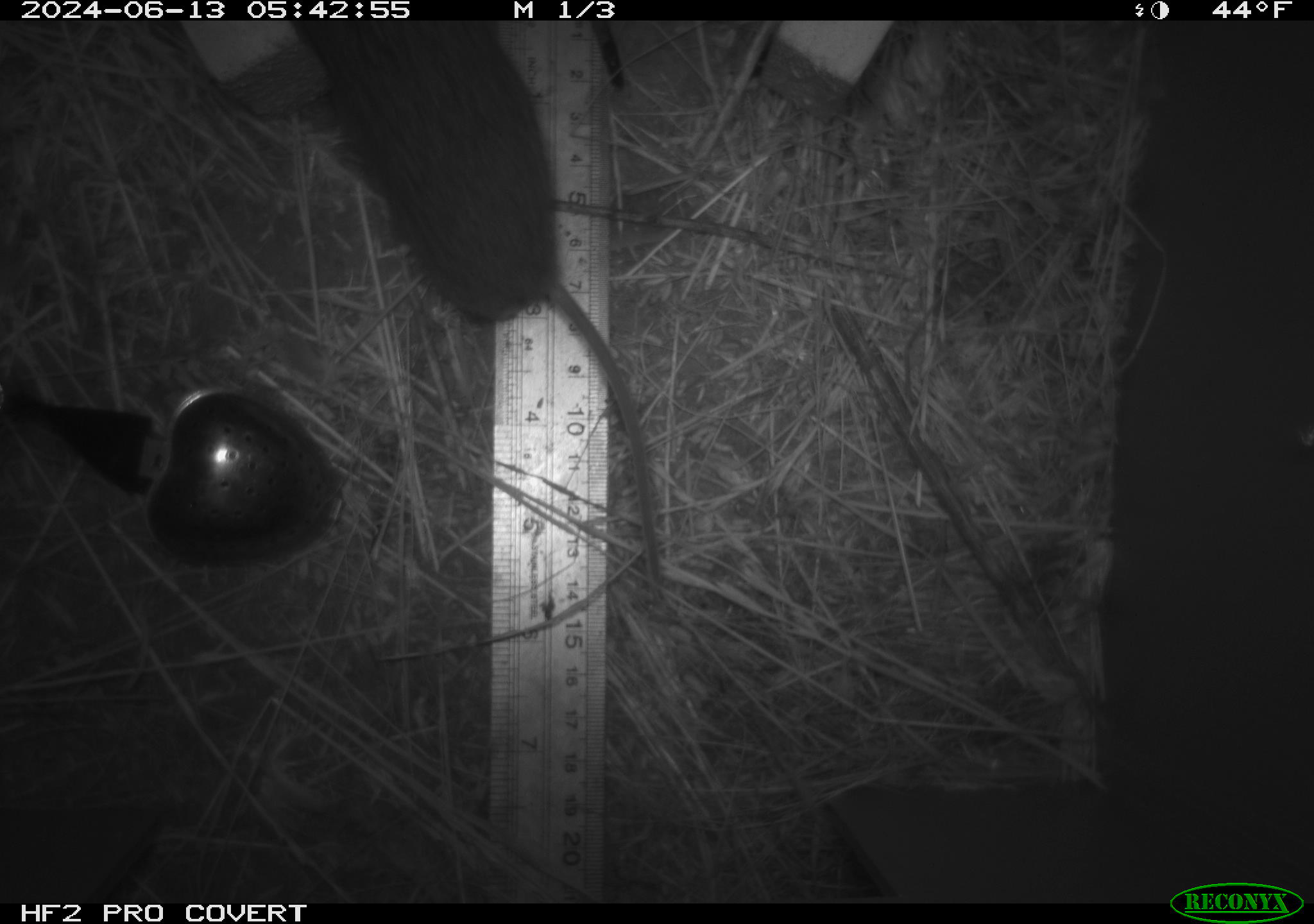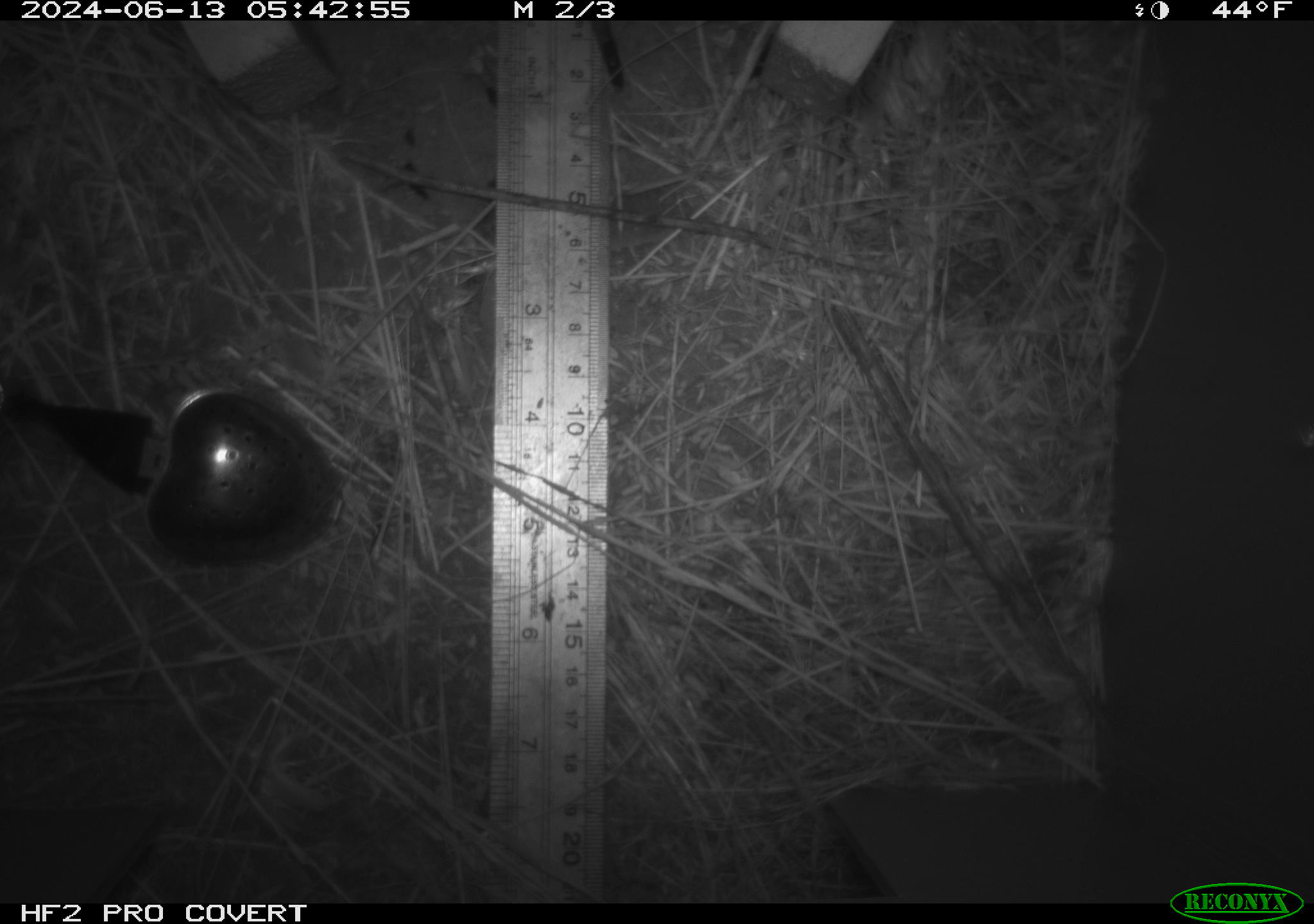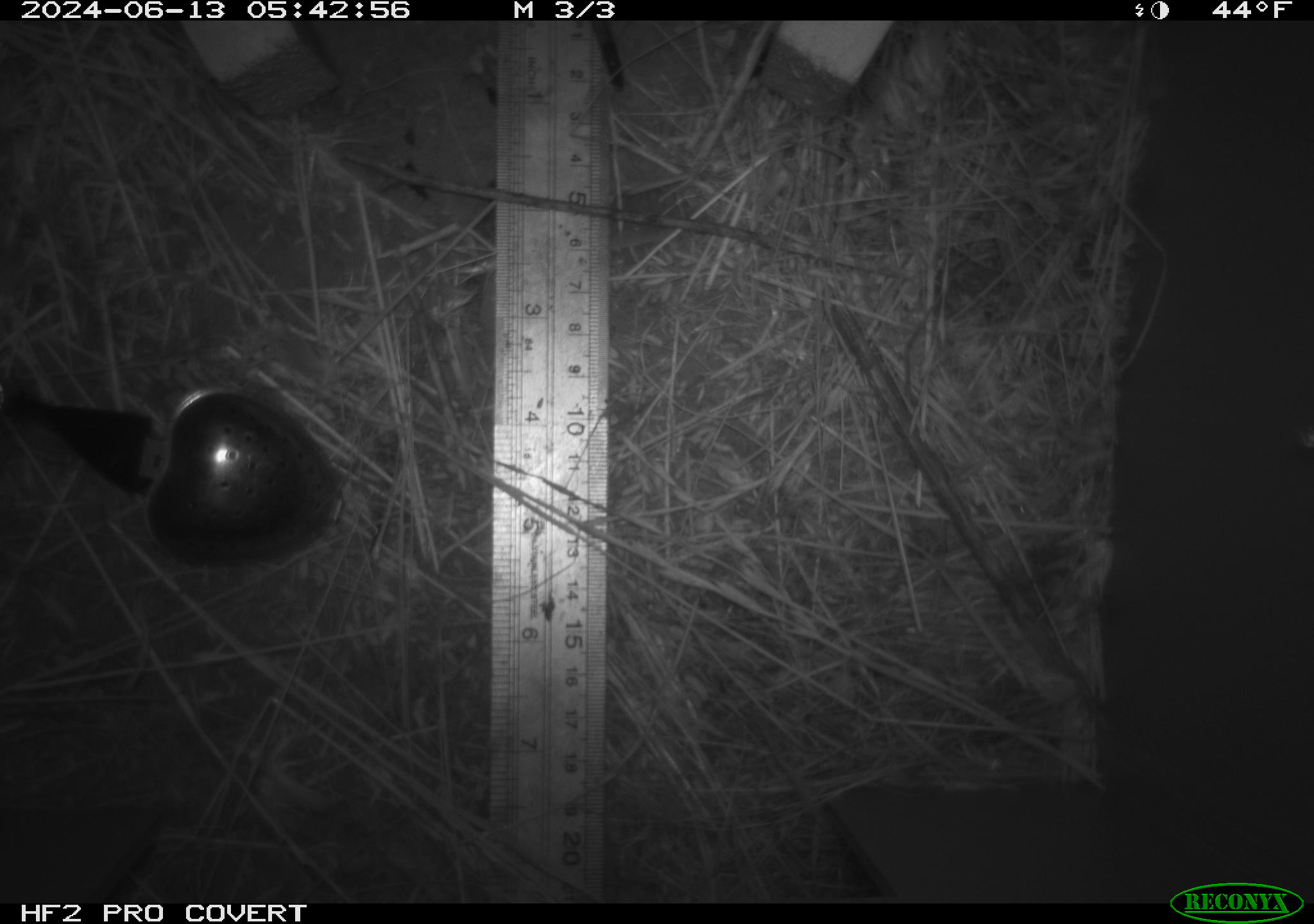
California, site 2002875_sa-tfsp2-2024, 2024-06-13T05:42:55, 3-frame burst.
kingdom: Animalia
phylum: Chordata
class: Mammalia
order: Rodentia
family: Cricetidae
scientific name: Arvicolinae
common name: voles, lemmings, and muskrats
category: arvicolinae subfamily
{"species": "arvicolinae subfamily (voles, lemmings, and muskrats) (Arvicolinae)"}